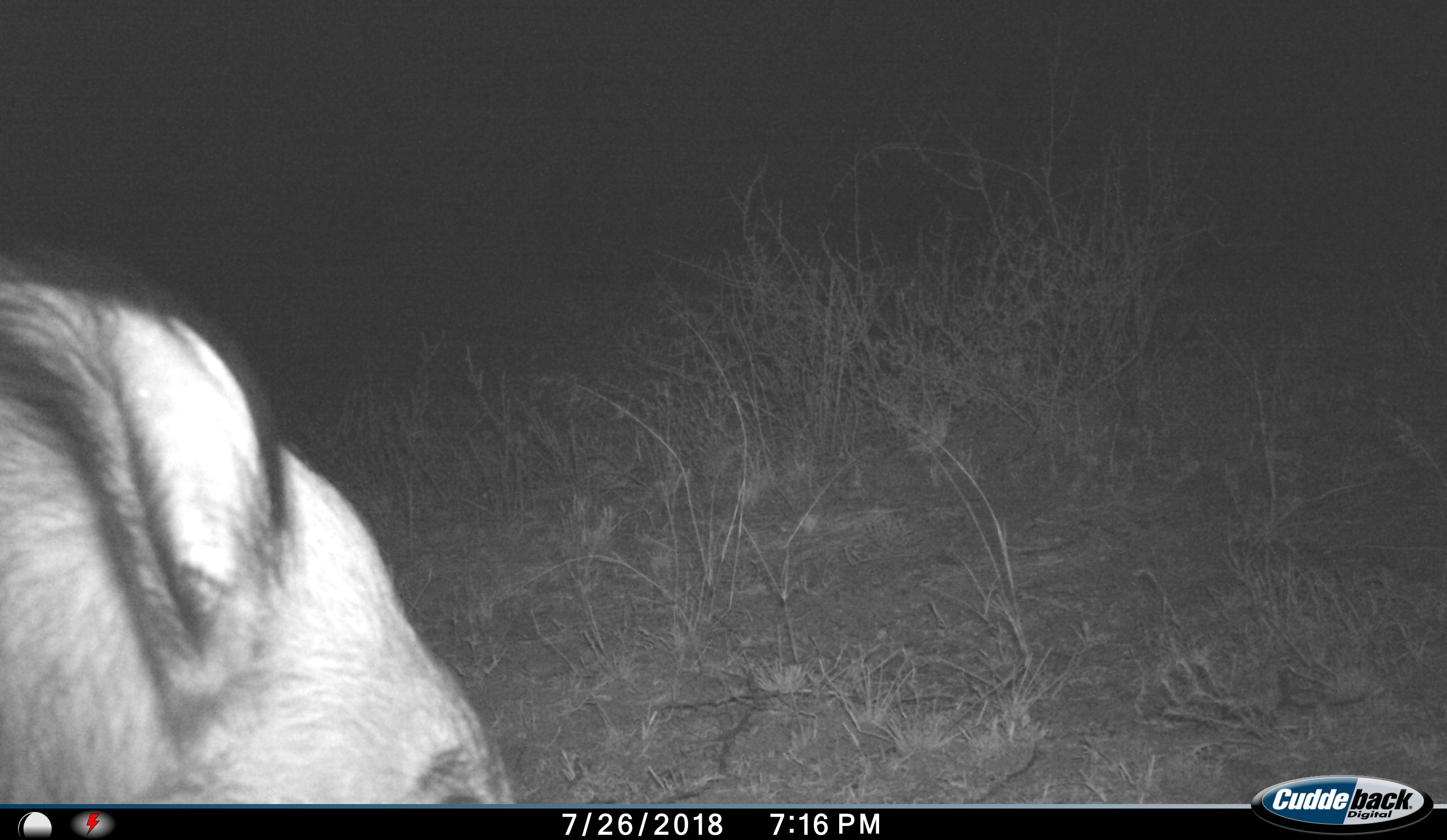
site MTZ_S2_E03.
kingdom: Animalia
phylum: Chordata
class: Mammalia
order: Artiodactyla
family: Suidae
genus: Potamochoerus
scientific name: Potamochoerus larvatus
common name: bushpig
Bushpig (Potamochoerus larvatus), count 1. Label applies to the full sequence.